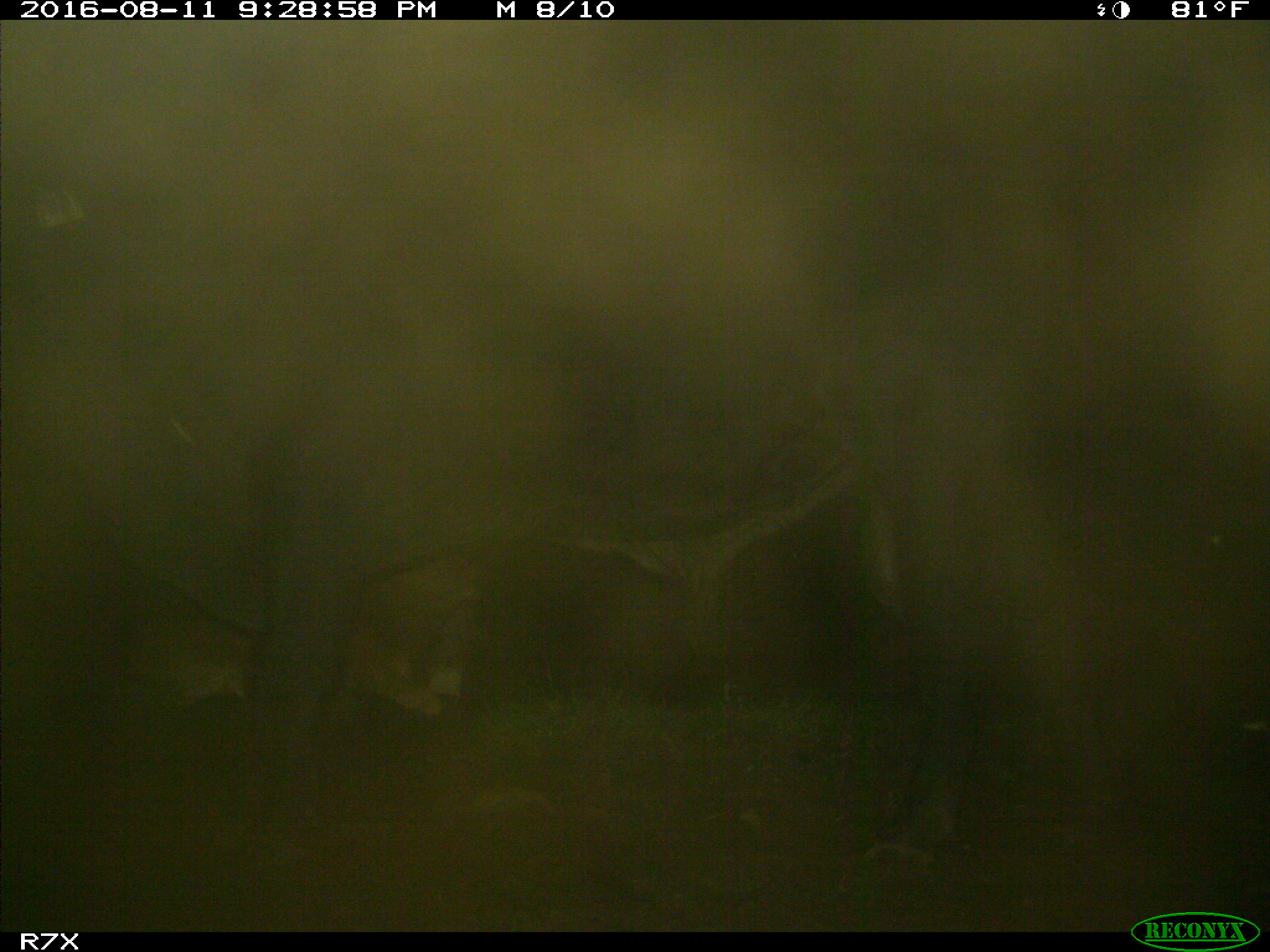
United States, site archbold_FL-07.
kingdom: Animalia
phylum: Chordata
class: Mammalia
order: Artiodactyla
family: Bovidae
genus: Bos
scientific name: Bos taurus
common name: domestic cow